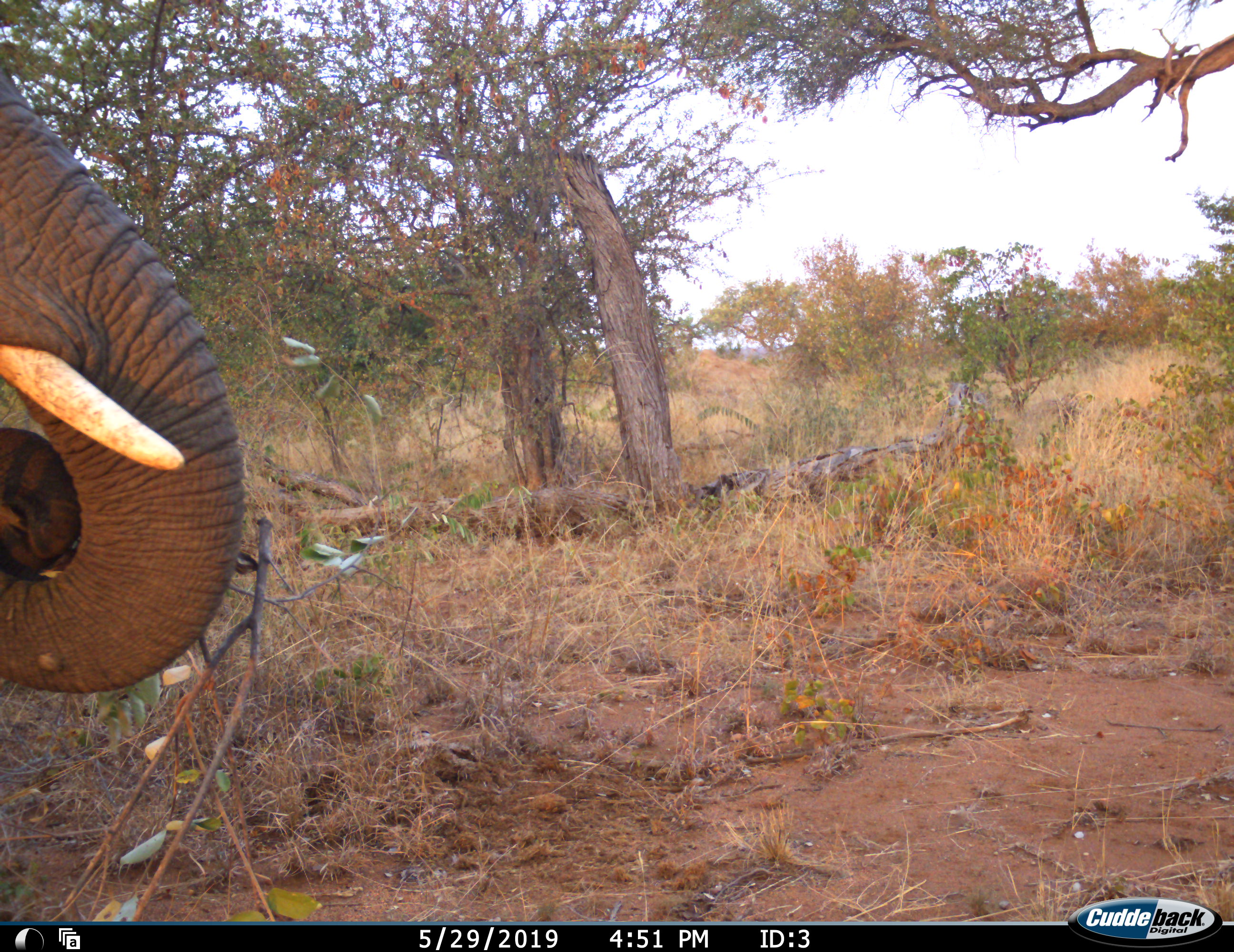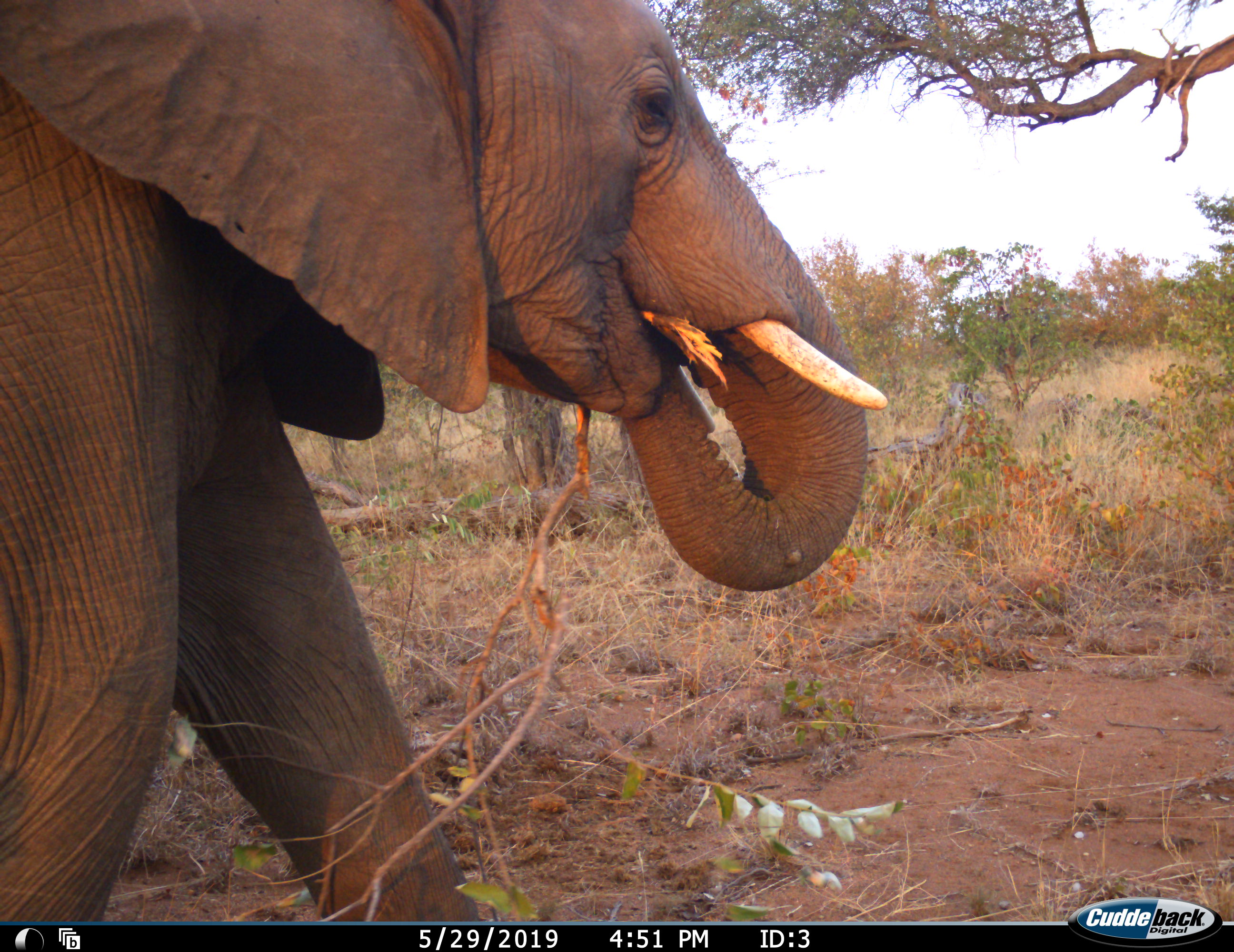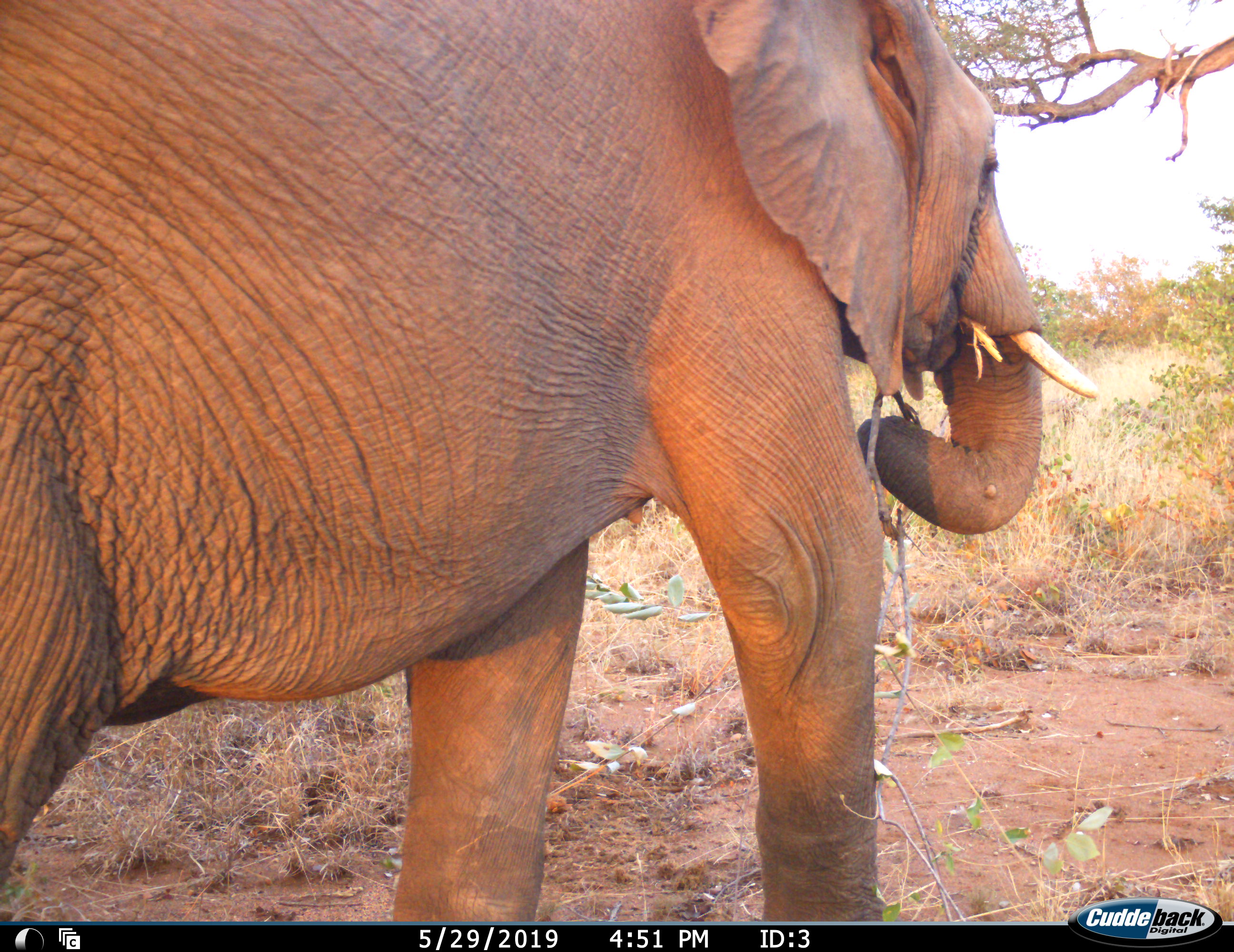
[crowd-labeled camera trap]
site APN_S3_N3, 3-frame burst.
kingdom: Animalia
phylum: Chordata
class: Mammalia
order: Proboscidea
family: Elephantidae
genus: Loxodonta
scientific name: Loxodonta africana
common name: african bush elephant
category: elephant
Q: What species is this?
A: Elephant (african bush elephant) (Loxodonta africana).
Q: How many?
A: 1.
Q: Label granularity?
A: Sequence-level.